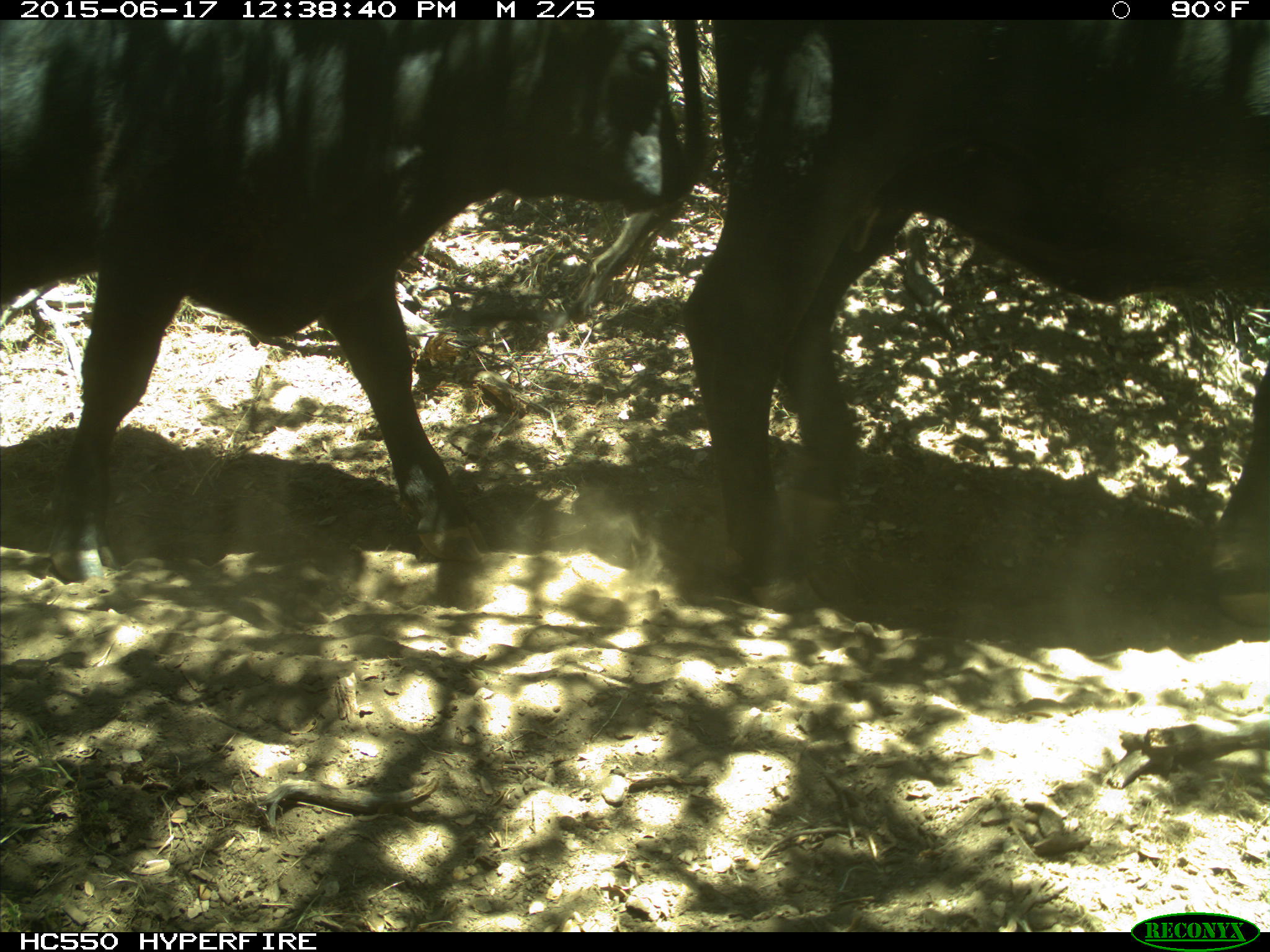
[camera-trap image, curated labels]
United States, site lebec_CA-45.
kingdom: Animalia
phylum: Chordata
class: Mammalia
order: Artiodactyla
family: Bovidae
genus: Bos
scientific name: Bos taurus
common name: domestic cow